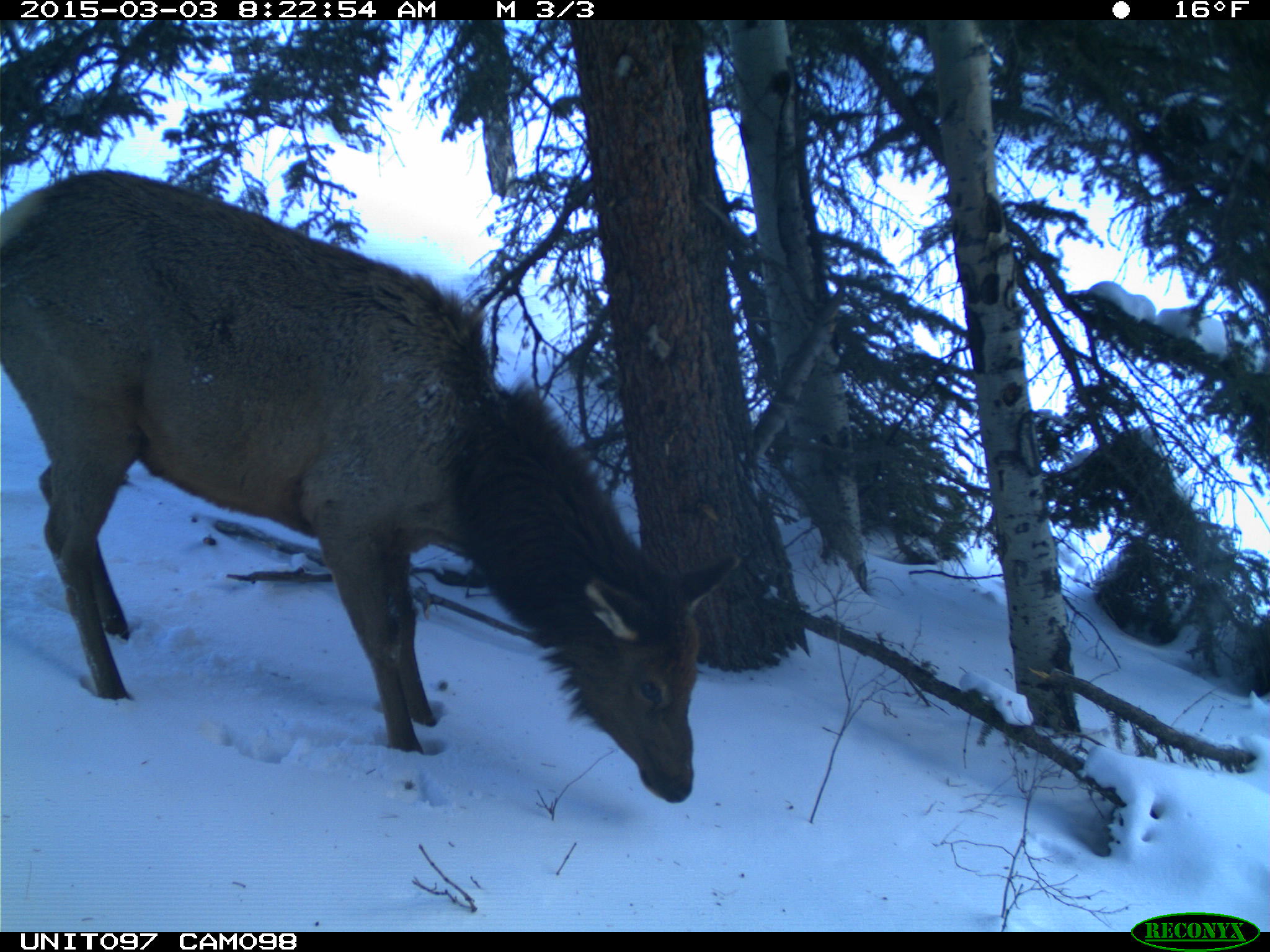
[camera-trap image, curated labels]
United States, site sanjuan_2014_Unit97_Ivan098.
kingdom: Animalia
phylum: Chordata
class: Mammalia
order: Artiodactyla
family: Cervidae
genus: Cervus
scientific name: Cervus elaphus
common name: red deer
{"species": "Cervus elaphus (red deer)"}